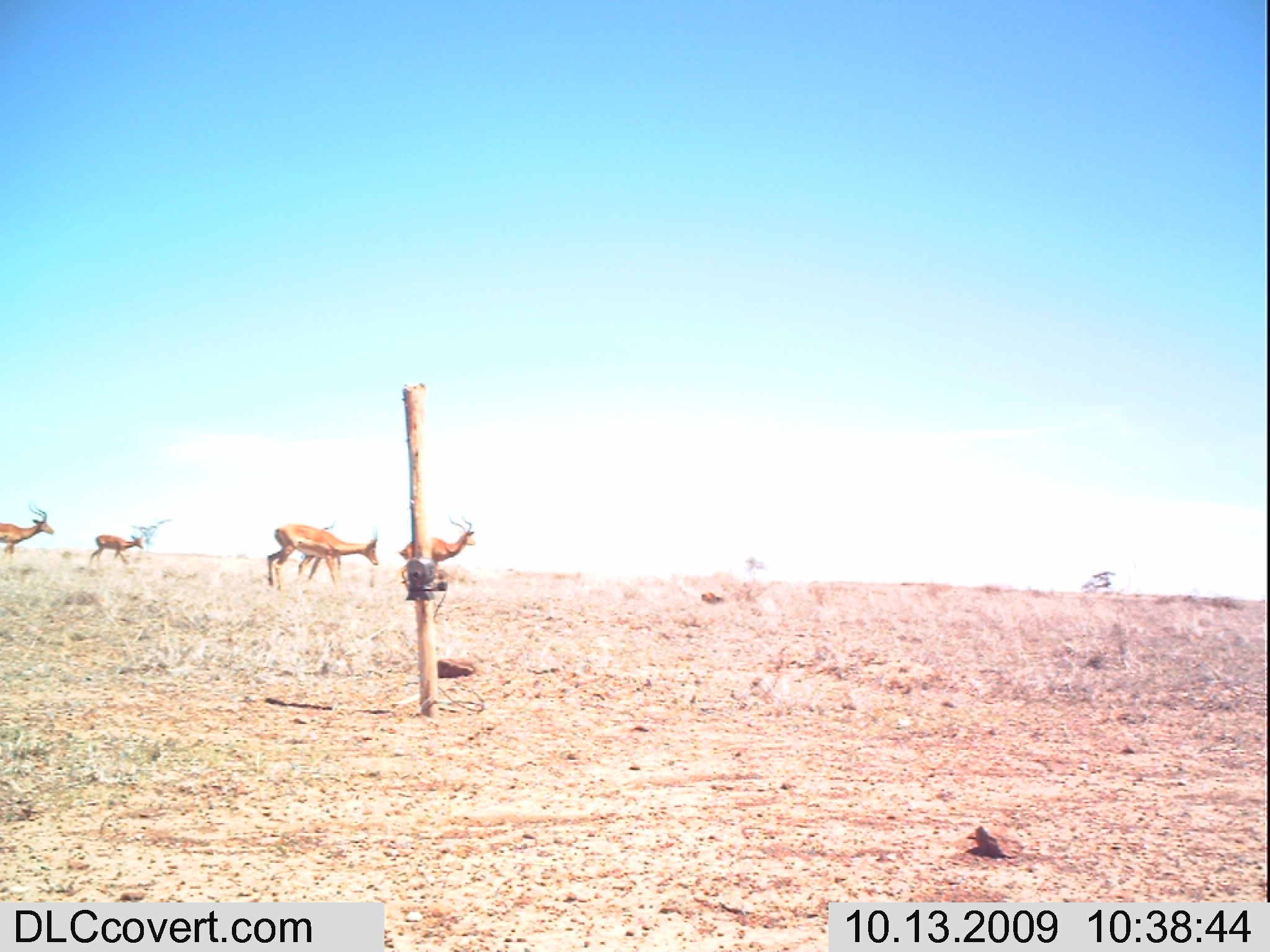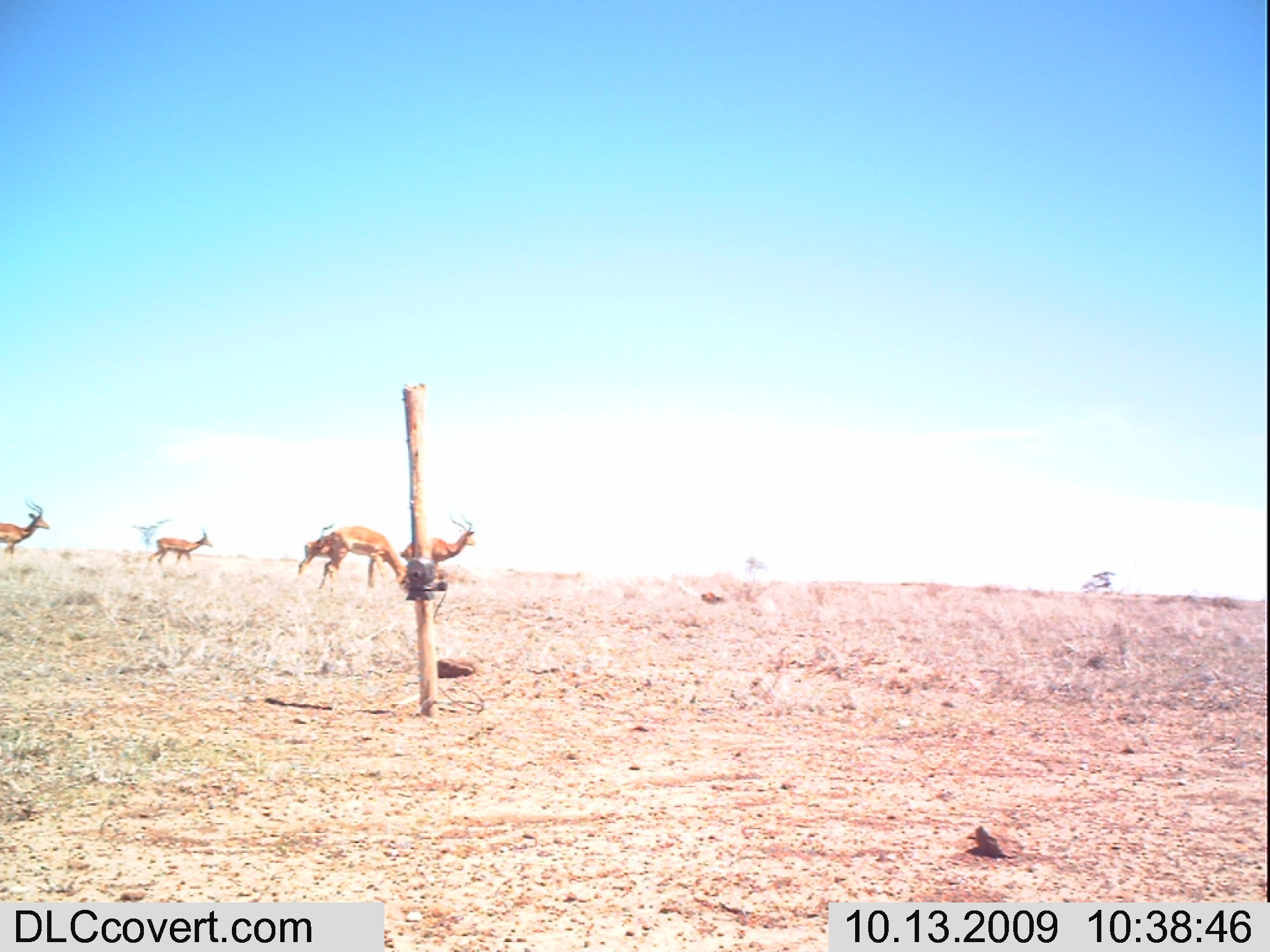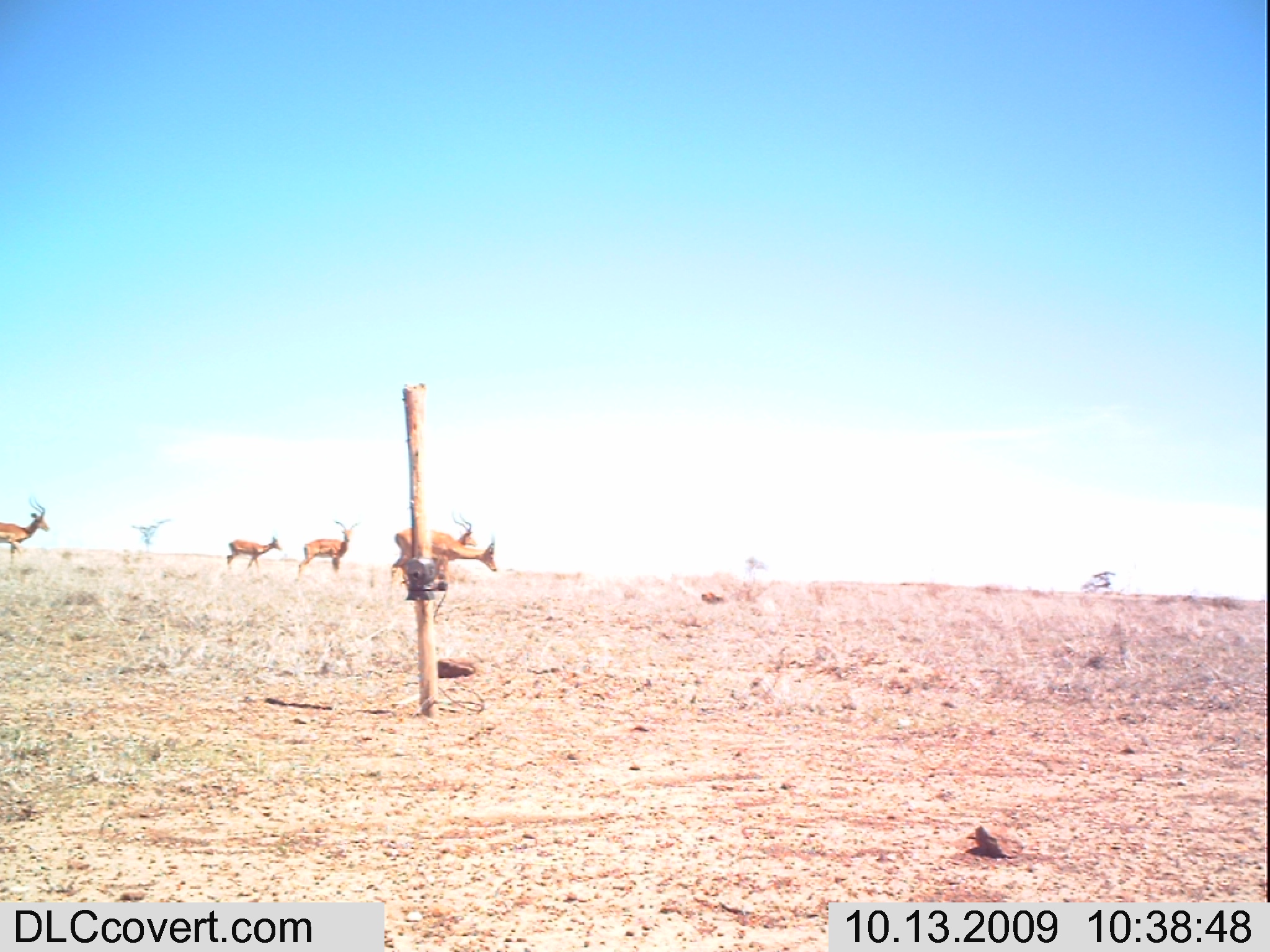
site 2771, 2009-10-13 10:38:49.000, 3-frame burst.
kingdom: Animalia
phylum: Chordata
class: Mammalia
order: Artiodactyla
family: Bovidae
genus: Aepyceros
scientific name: Aepyceros melampus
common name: impala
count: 5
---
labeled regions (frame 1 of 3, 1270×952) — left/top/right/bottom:
aepyceros melampus: 261/520/383/593; 395/512/478/593; 0/501/55/558; 297/519/342/581; 88/531/147/569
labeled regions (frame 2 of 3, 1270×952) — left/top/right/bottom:
aepyceros melampus: 318/525/411/594; 398/512/476/576; 0/497/54/560; 146/526/215/567; 295/516/338/577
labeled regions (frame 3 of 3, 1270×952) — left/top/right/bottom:
aepyceros melampus: 391/526/500/593; 292/519/361/579; 0/492/53/566; 223/534/284/571; 450/514/481/549